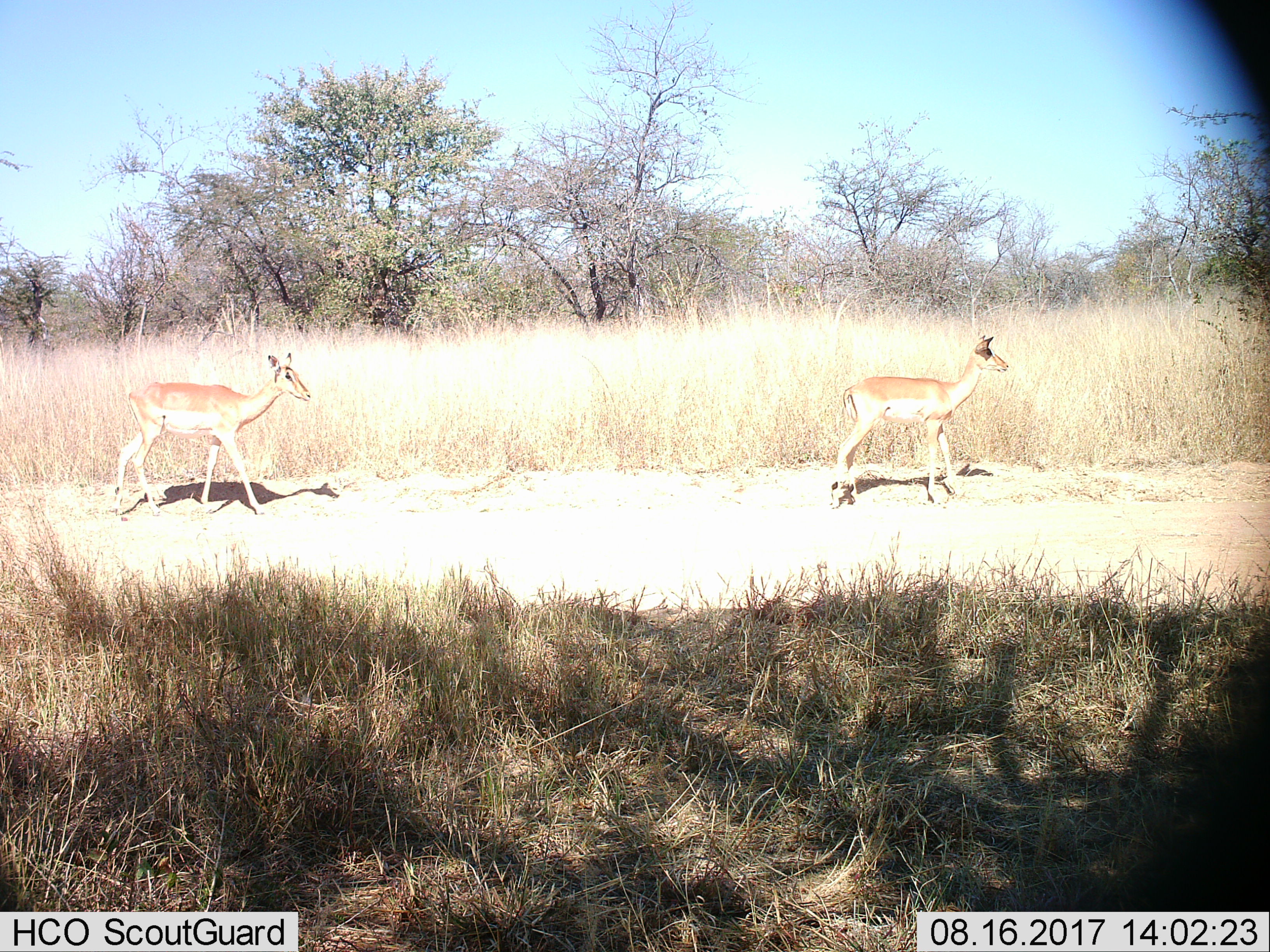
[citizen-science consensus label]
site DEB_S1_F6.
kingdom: Animalia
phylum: Chordata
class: Mammalia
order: Artiodactyla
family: Bovidae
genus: Aepyceros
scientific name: Aepyceros melampus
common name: impala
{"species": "impala (Aepyceros melampus)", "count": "2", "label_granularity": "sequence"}